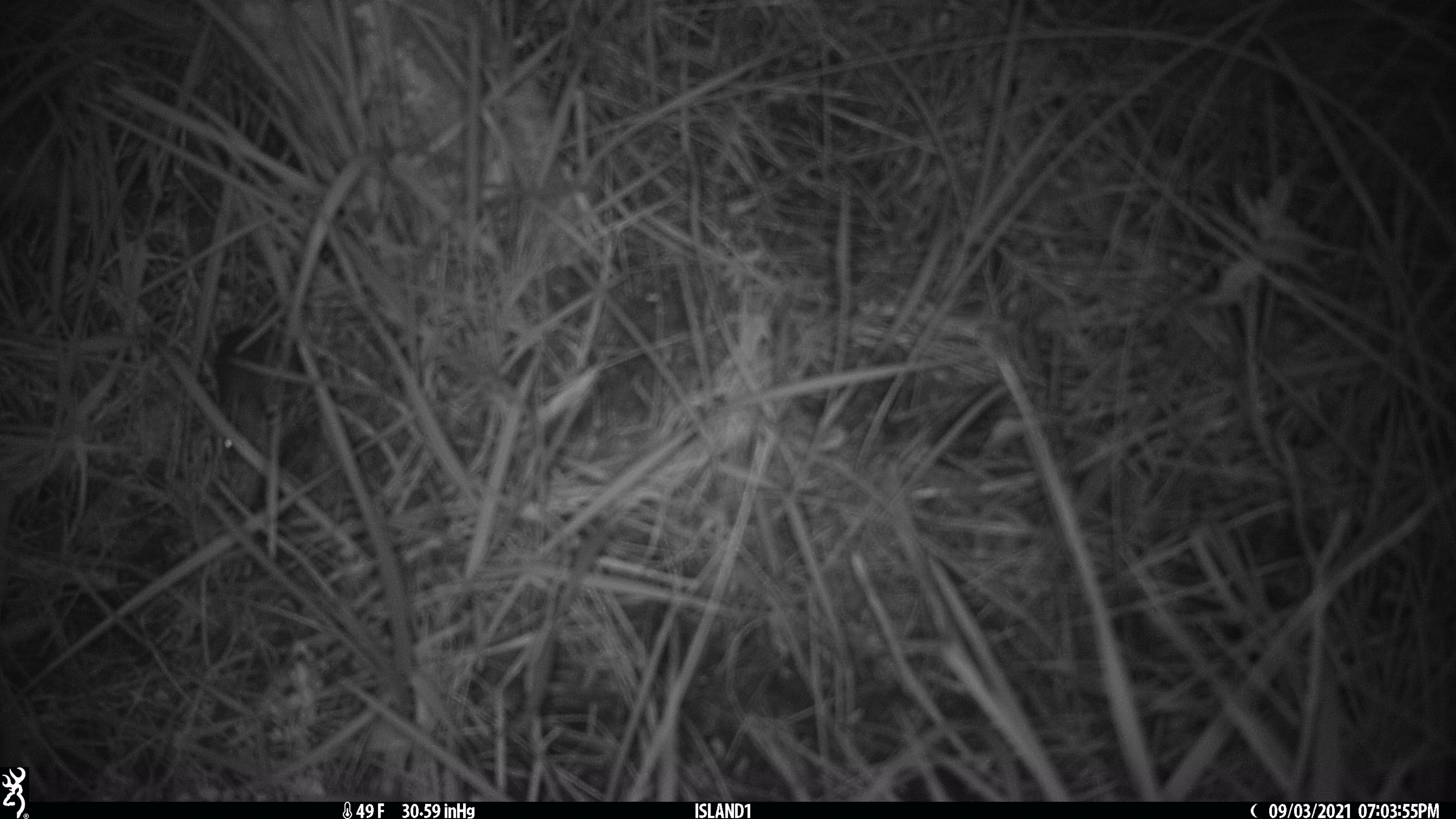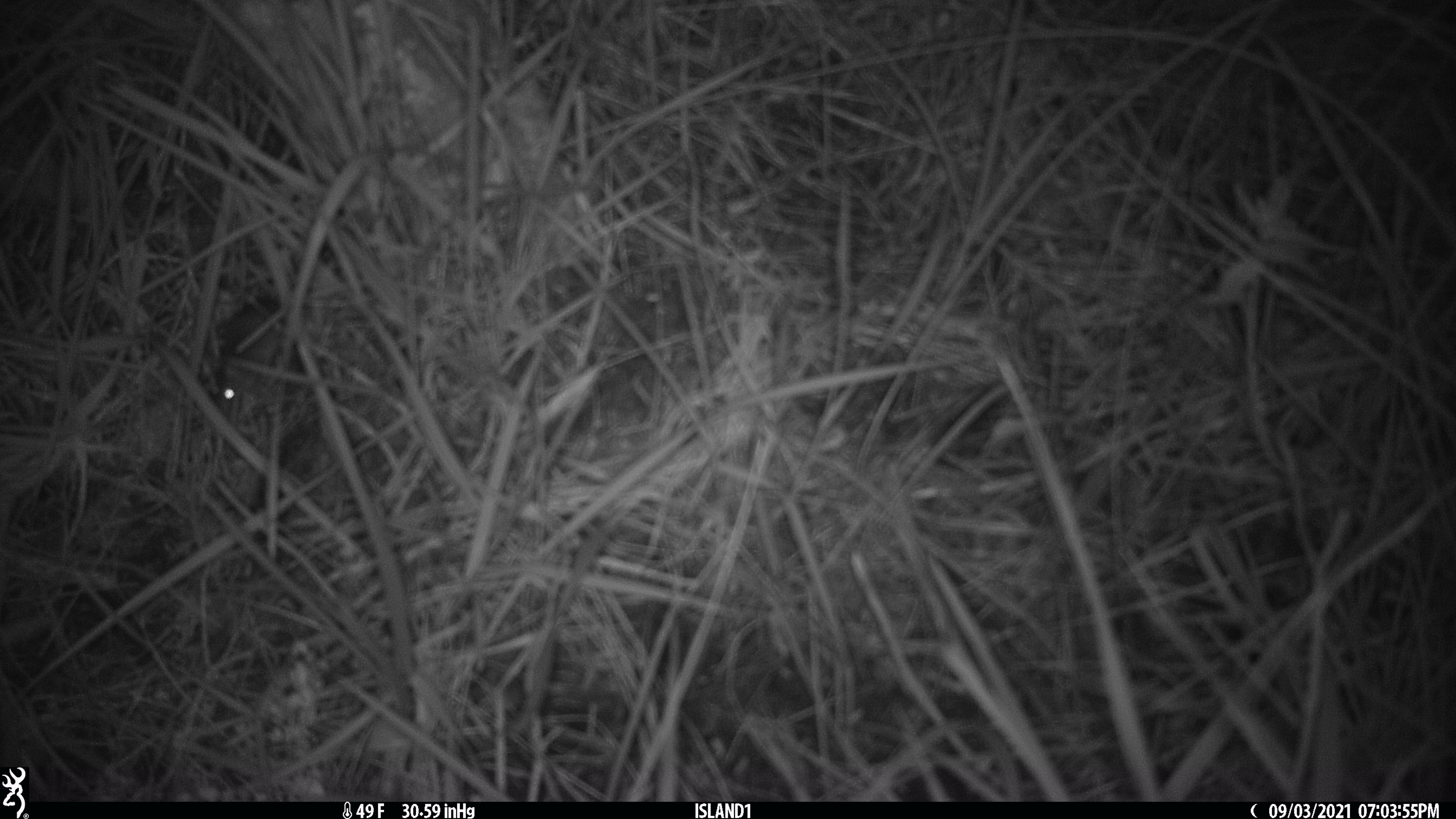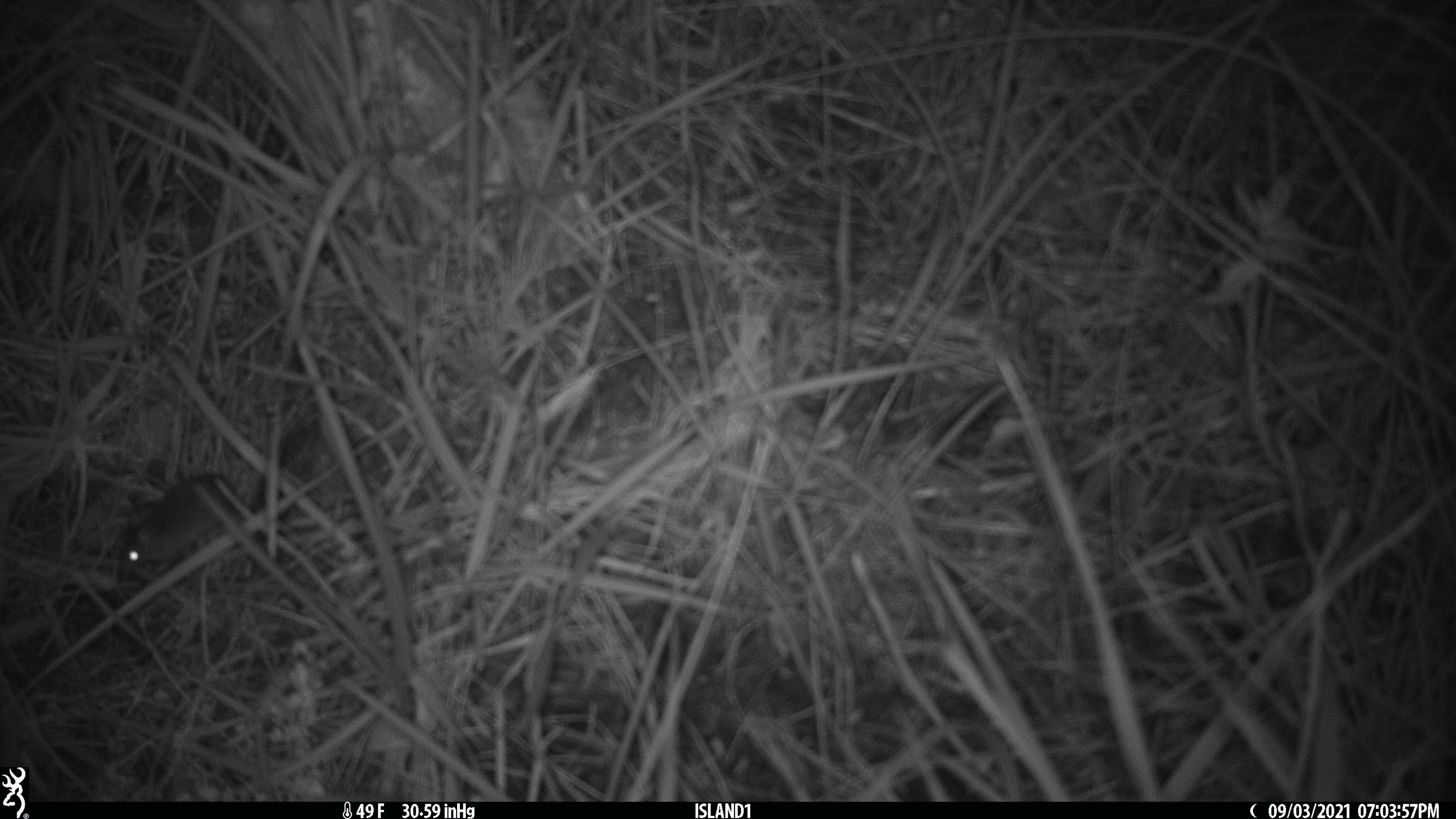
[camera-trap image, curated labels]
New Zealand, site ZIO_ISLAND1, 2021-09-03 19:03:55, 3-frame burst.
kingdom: Animalia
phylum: Chordata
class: Mammalia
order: Rodentia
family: Muridae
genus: Mus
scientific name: Mus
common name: mouse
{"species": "mouse (Mus)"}